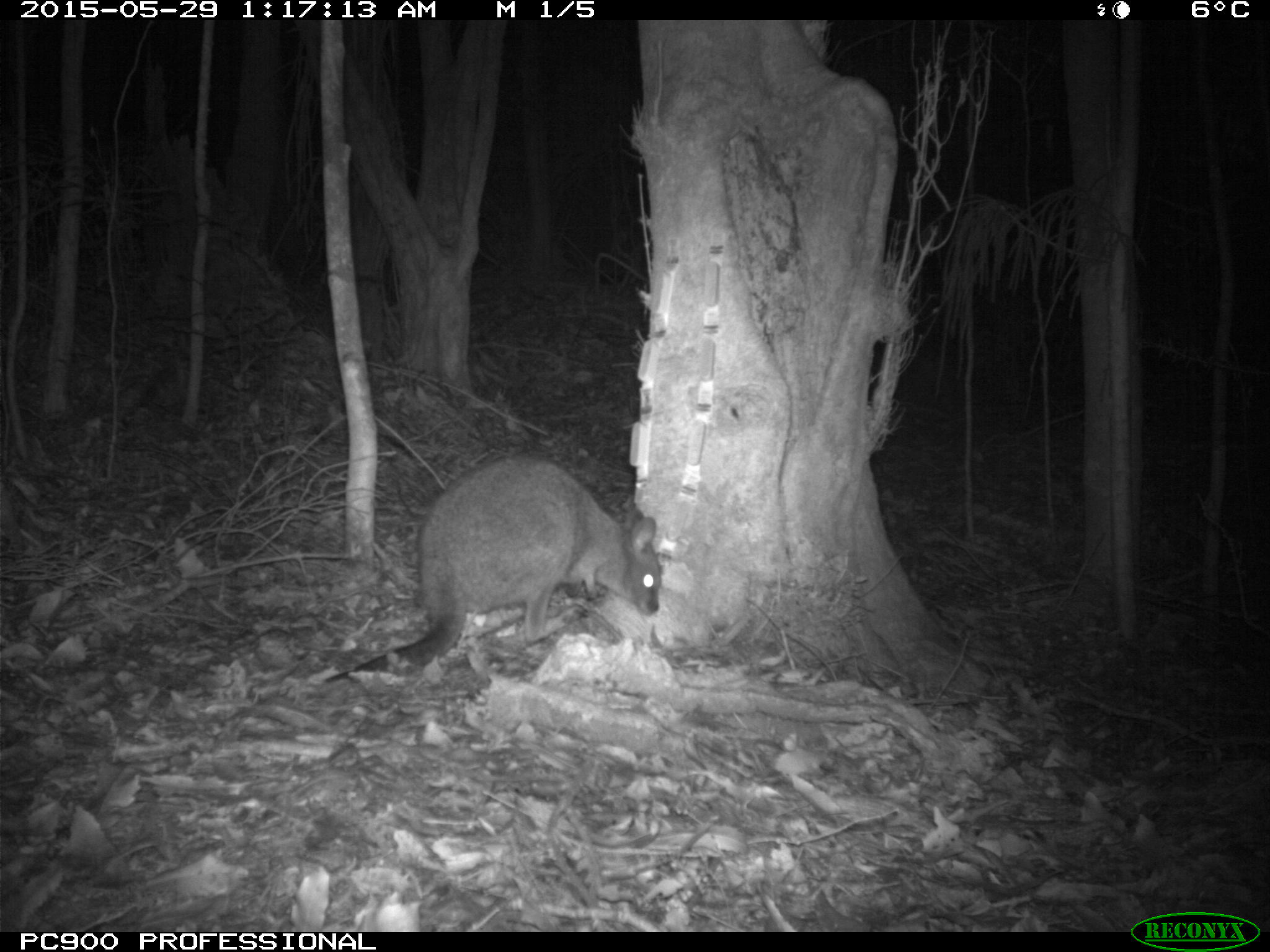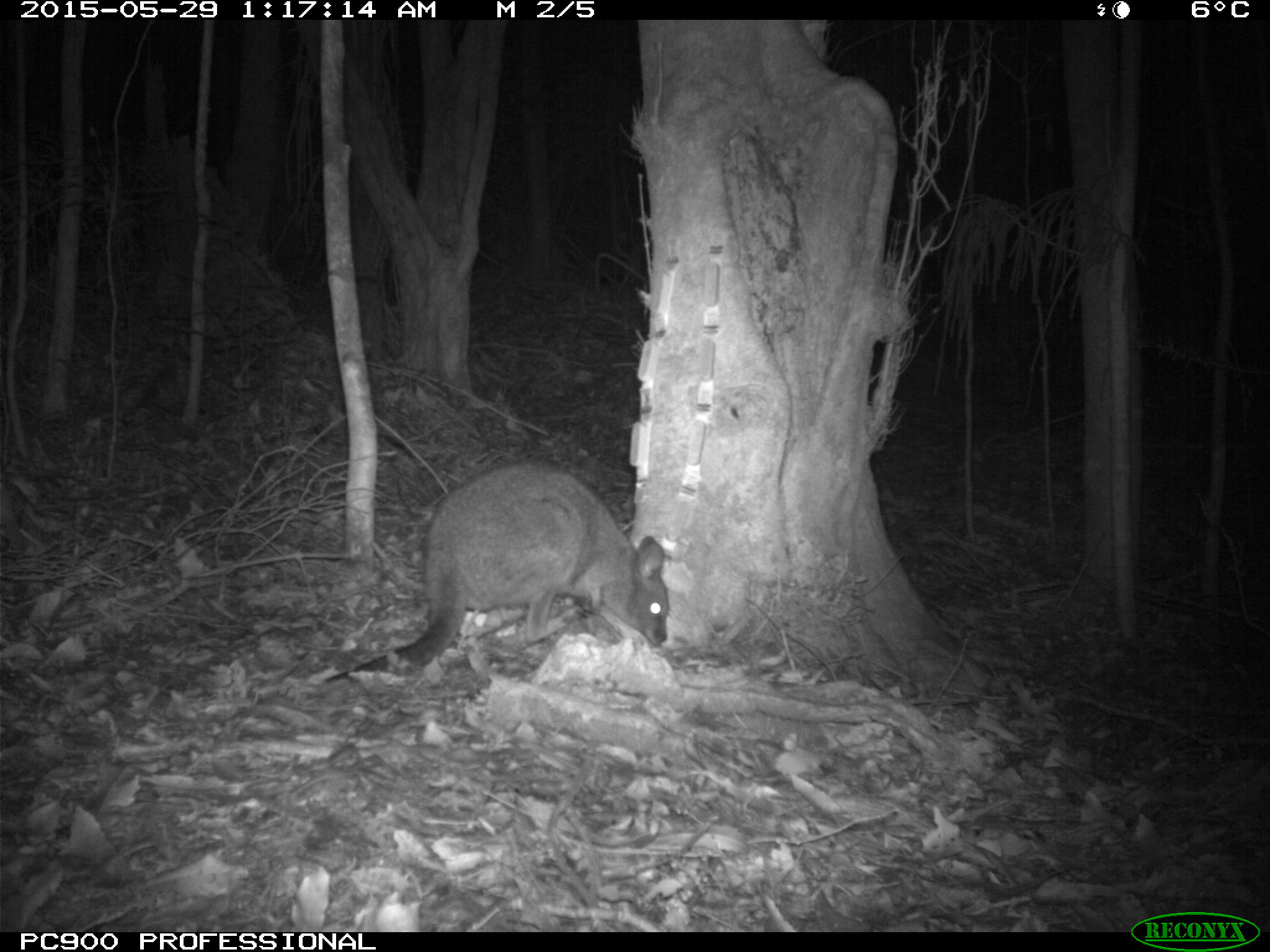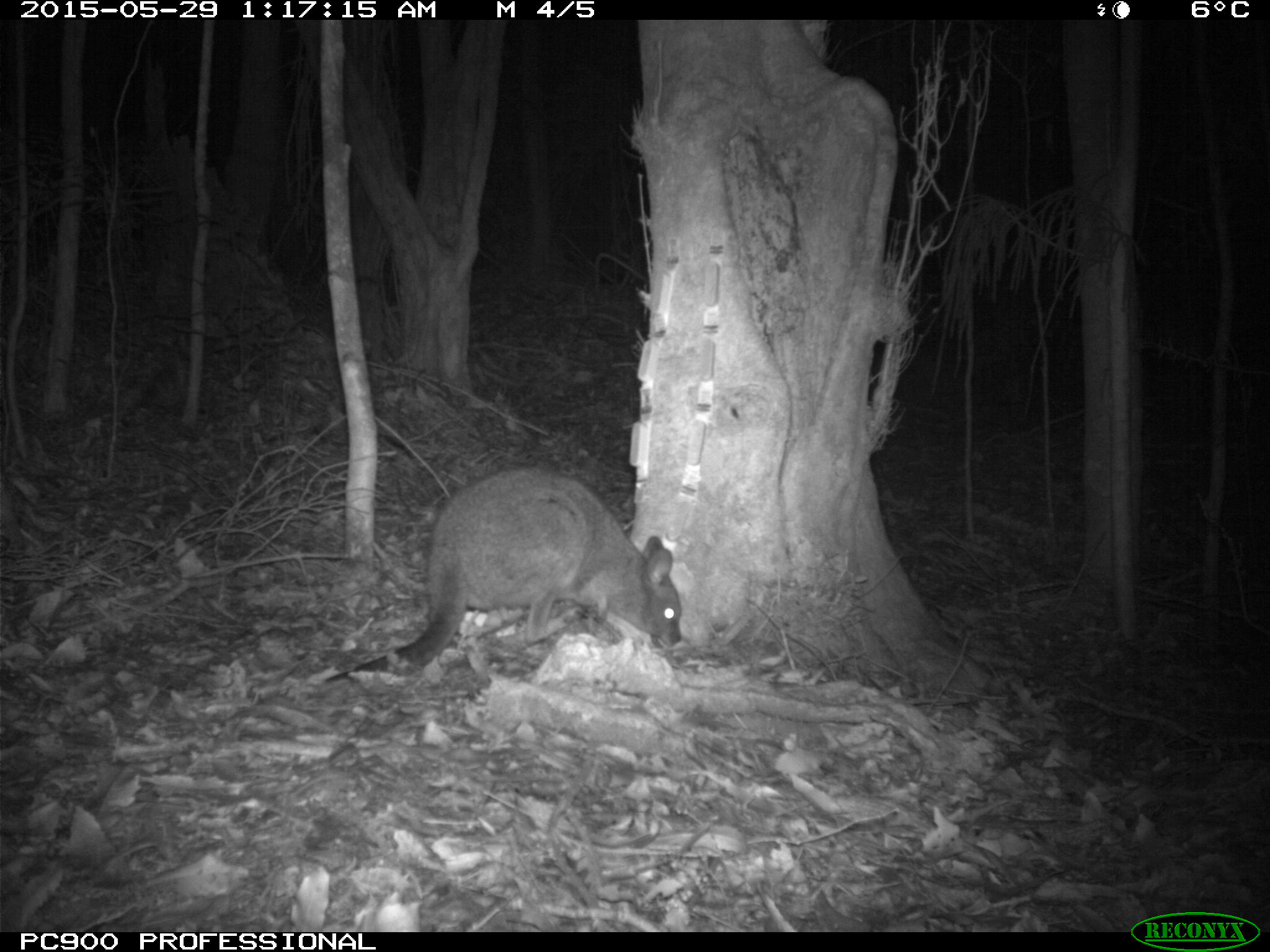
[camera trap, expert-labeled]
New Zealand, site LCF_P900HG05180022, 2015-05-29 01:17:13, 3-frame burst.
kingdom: Animalia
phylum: Chordata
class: Mammalia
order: Diprotodontia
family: Macropodidae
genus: Notamacropus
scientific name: Notamacropus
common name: wallaby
Wallaby (Notamacropus).